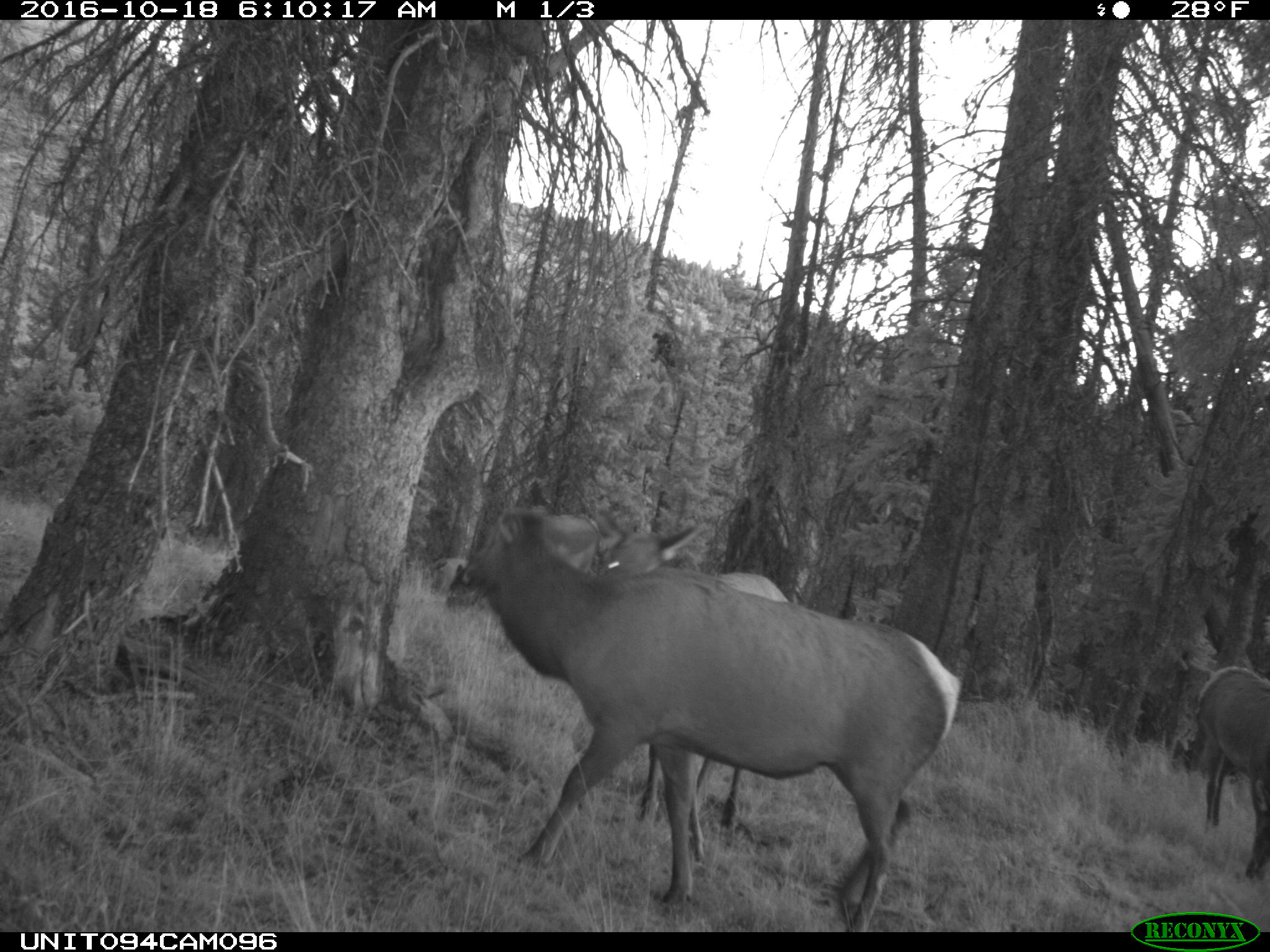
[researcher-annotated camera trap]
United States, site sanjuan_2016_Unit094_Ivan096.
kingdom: Animalia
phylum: Chordata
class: Mammalia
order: Artiodactyla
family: Cervidae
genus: Cervus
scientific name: Cervus elaphus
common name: red deer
Cervus elaphus (red deer).